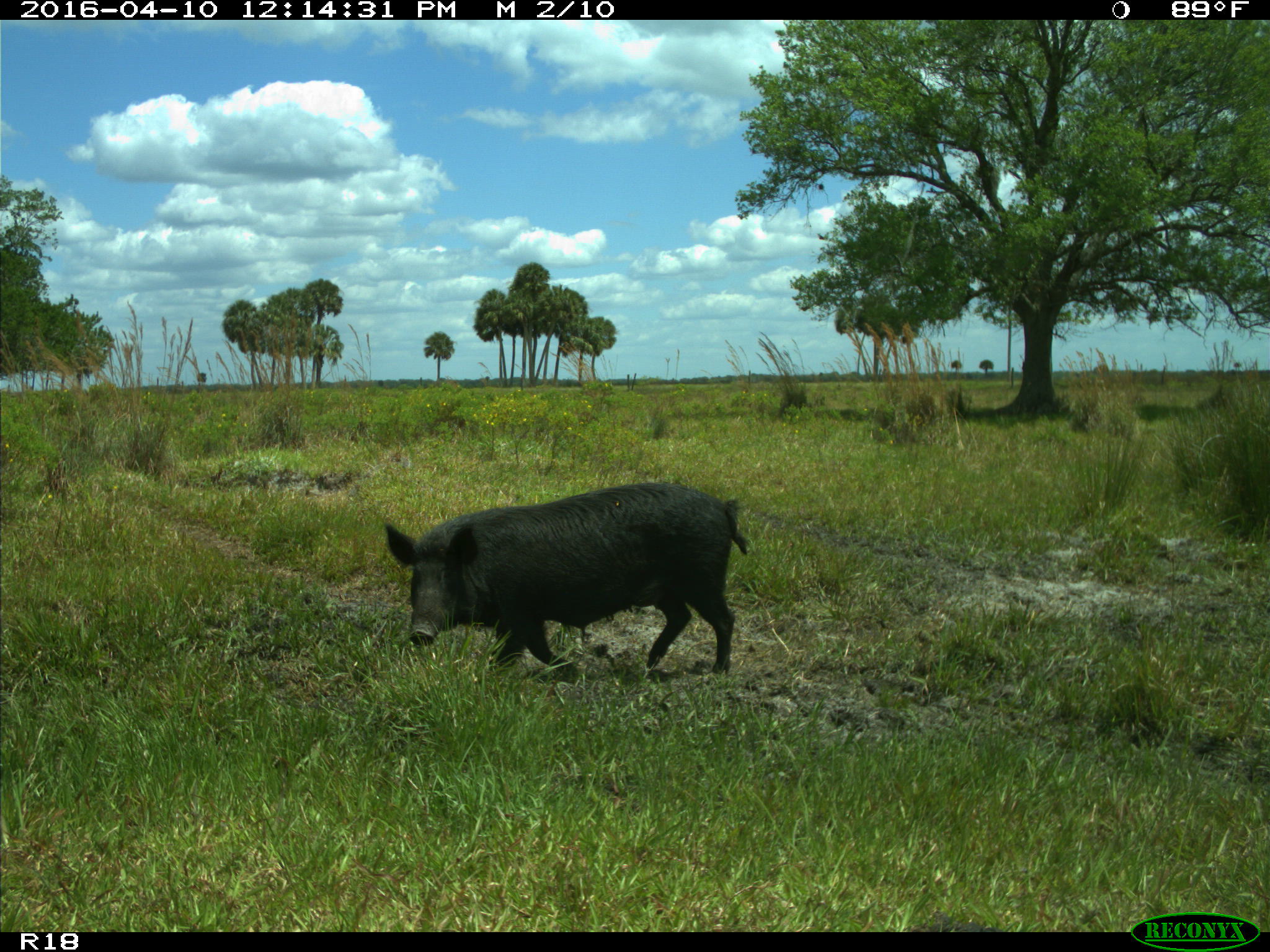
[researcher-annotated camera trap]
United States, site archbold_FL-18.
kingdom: Animalia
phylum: Chordata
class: Mammalia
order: Artiodactyla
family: Suidae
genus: Sus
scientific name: Sus scrofa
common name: wild boar